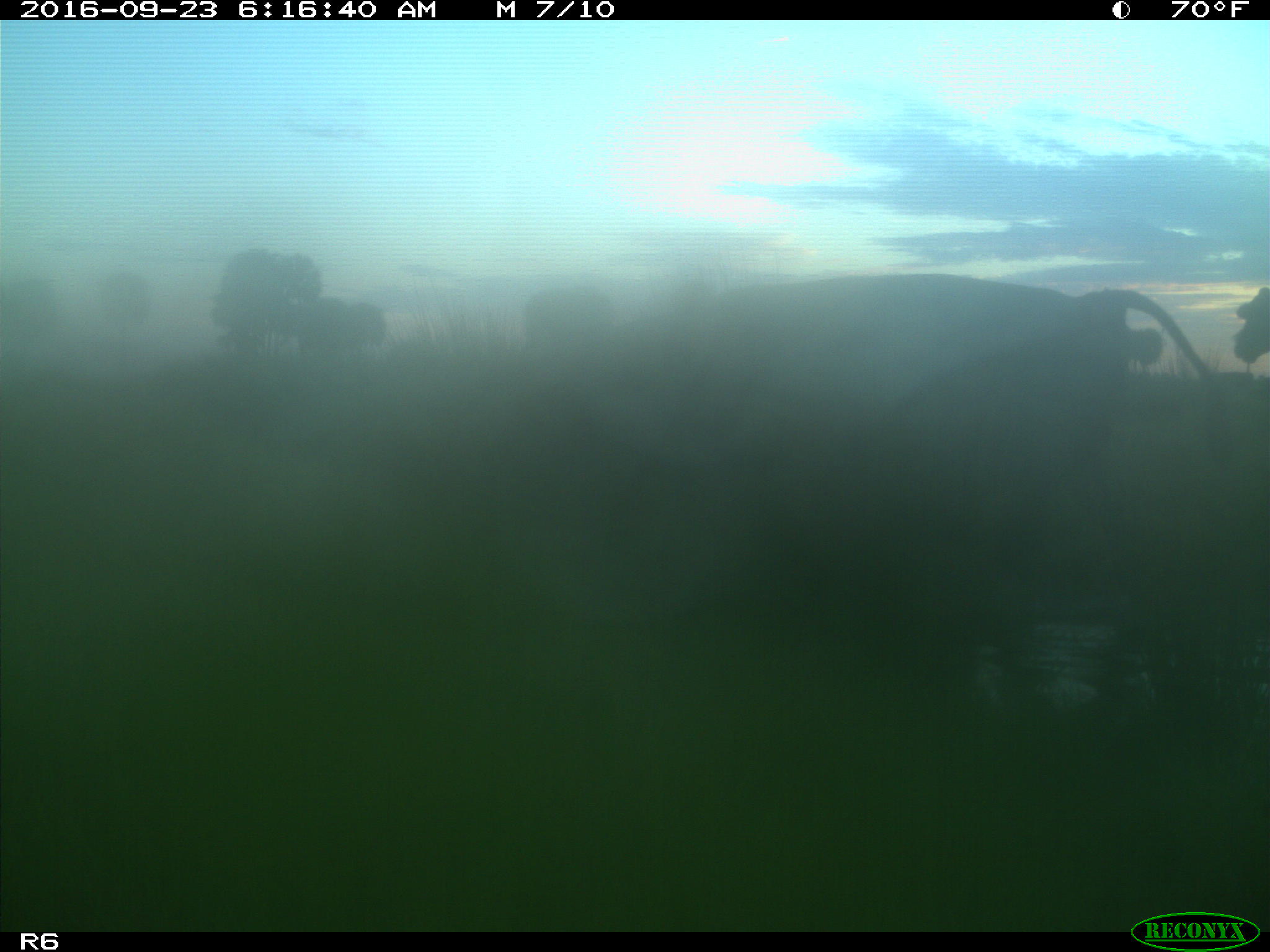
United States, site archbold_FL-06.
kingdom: Animalia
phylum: Chordata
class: Mammalia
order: Artiodactyla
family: Bovidae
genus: Bos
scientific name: Bos taurus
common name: domestic cow